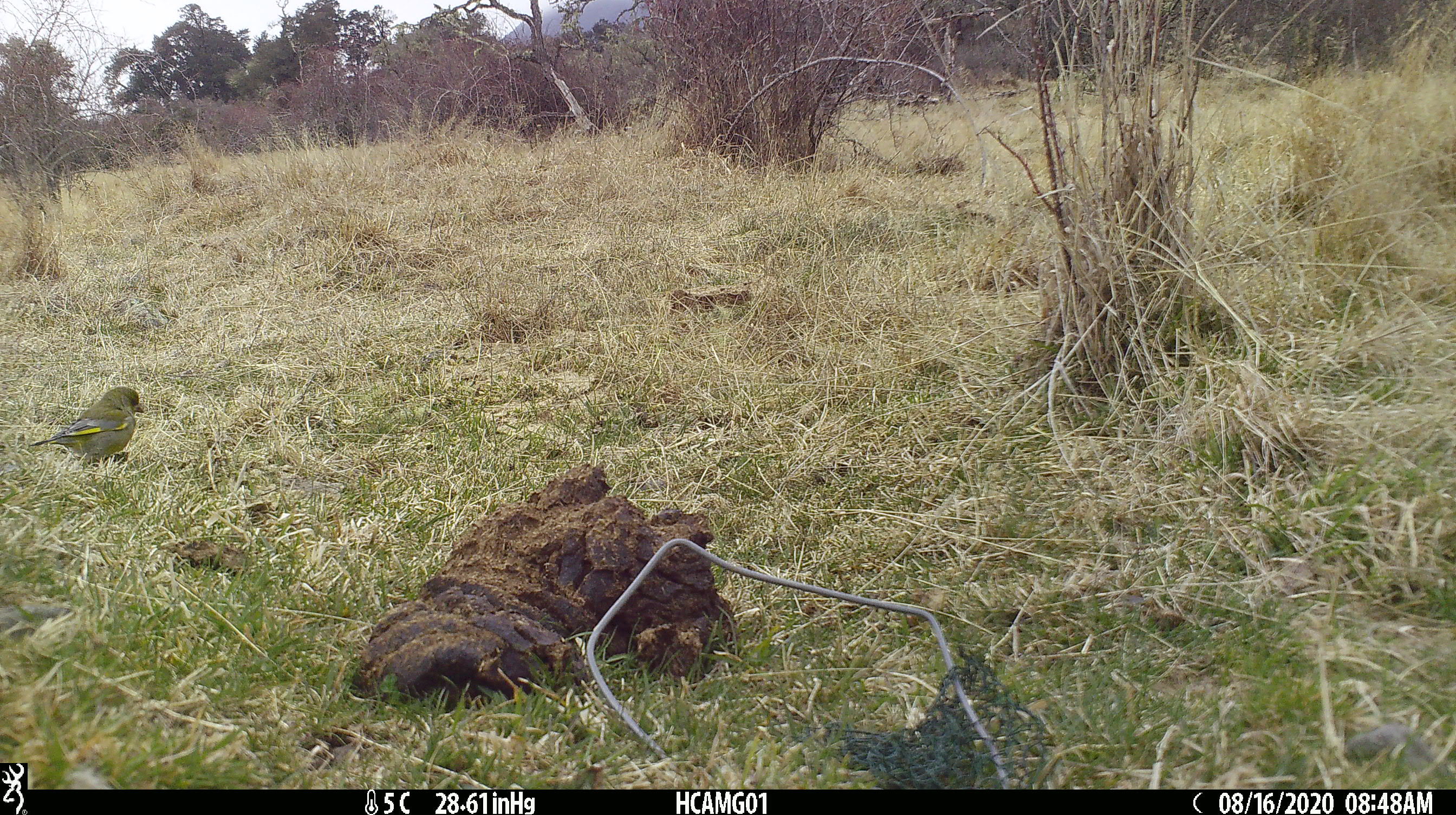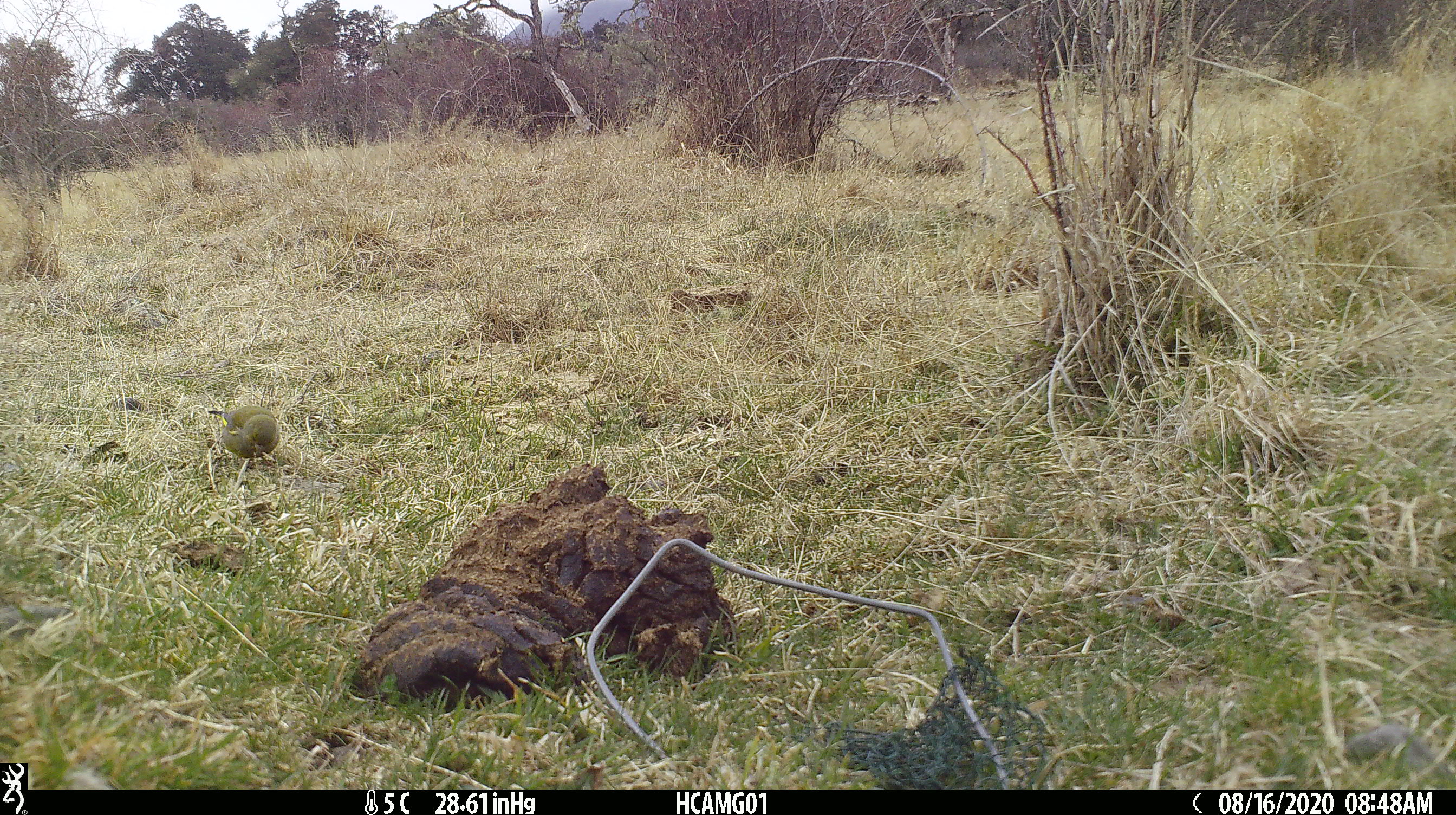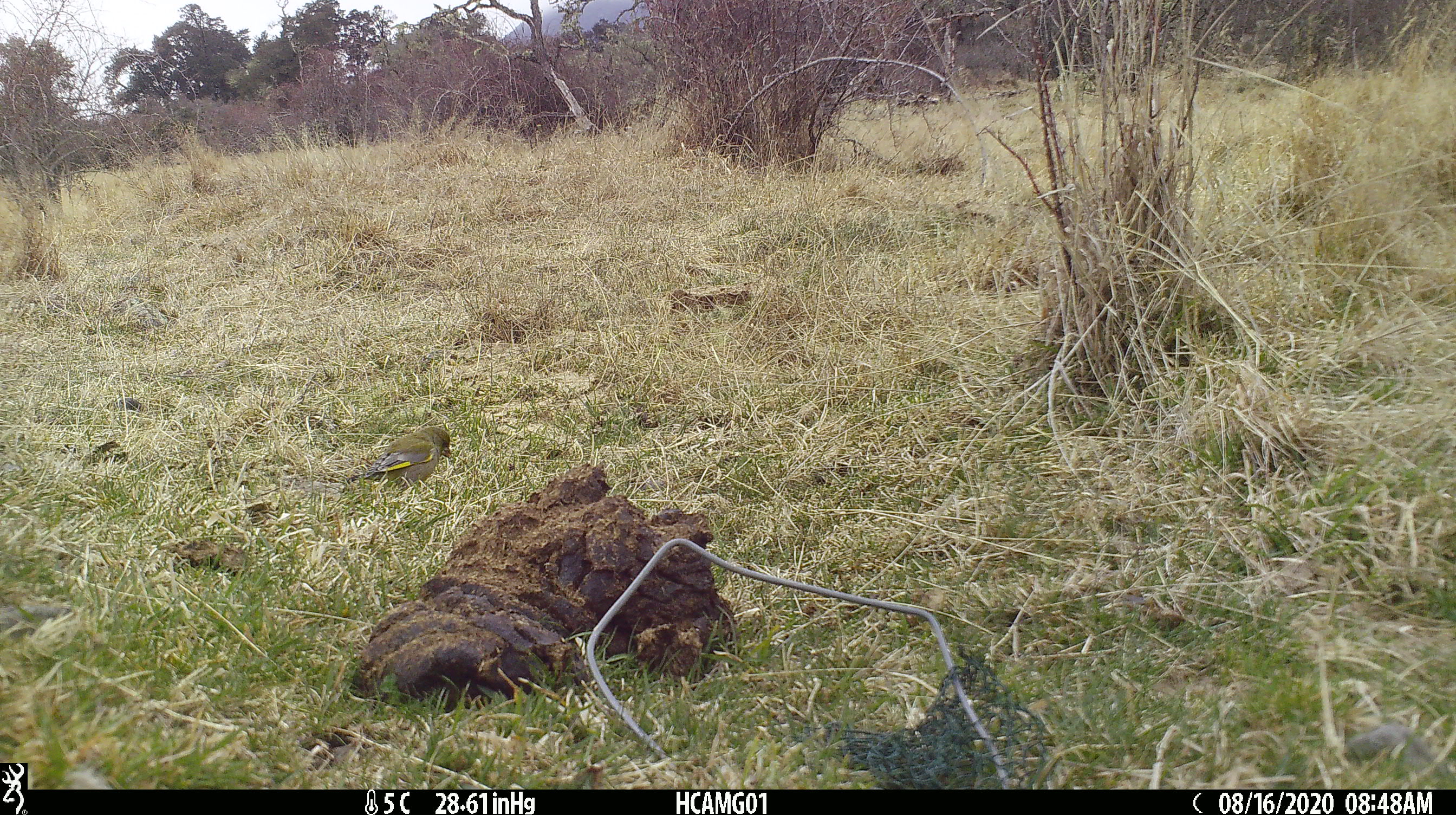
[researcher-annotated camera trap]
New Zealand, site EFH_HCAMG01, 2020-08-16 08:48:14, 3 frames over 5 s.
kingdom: Animalia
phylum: Chordata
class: Aves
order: Passeriformes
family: Fringillidae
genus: Chloris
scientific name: Chloris chloris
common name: greenfinch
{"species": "greenfinch (Chloris chloris)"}